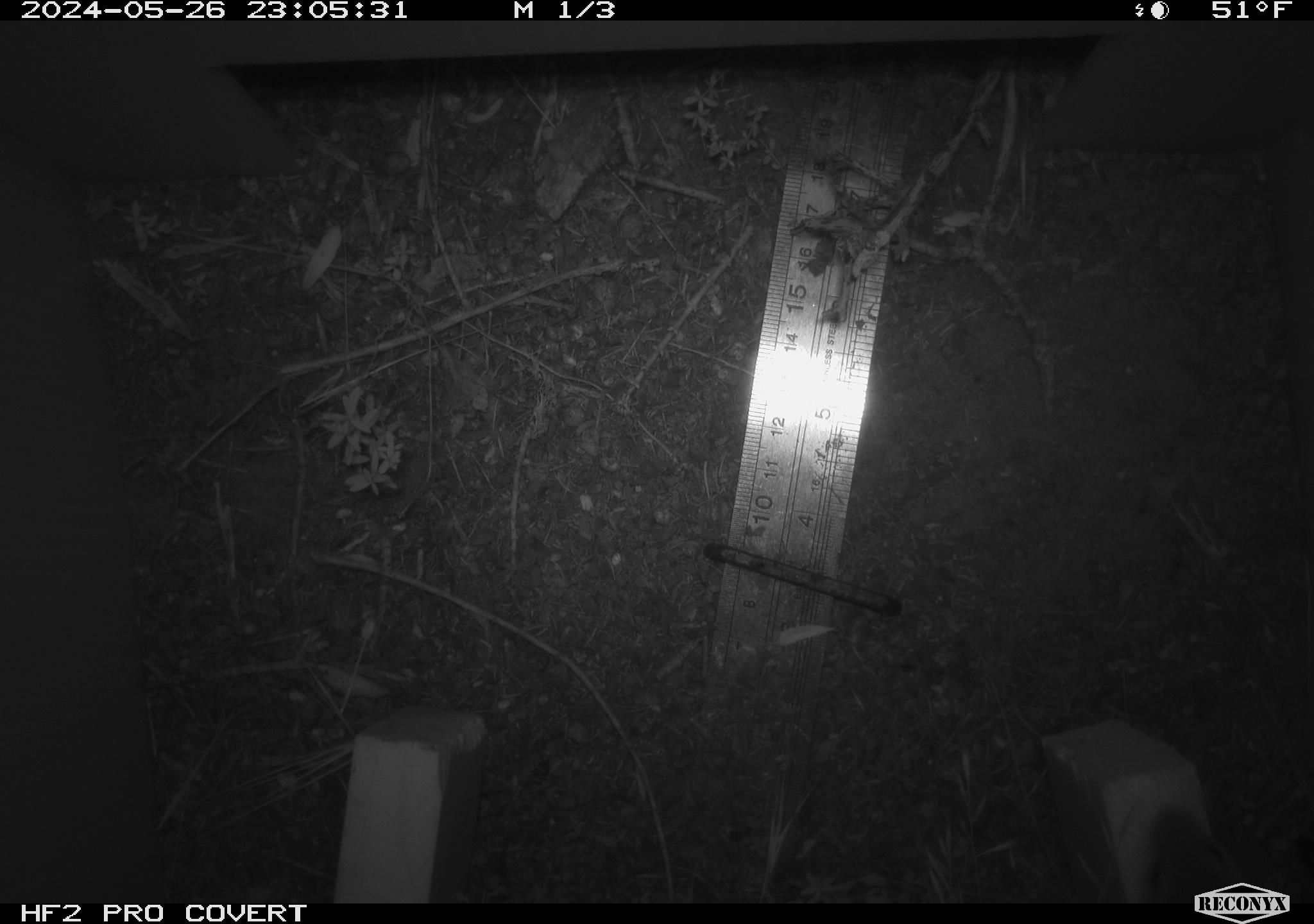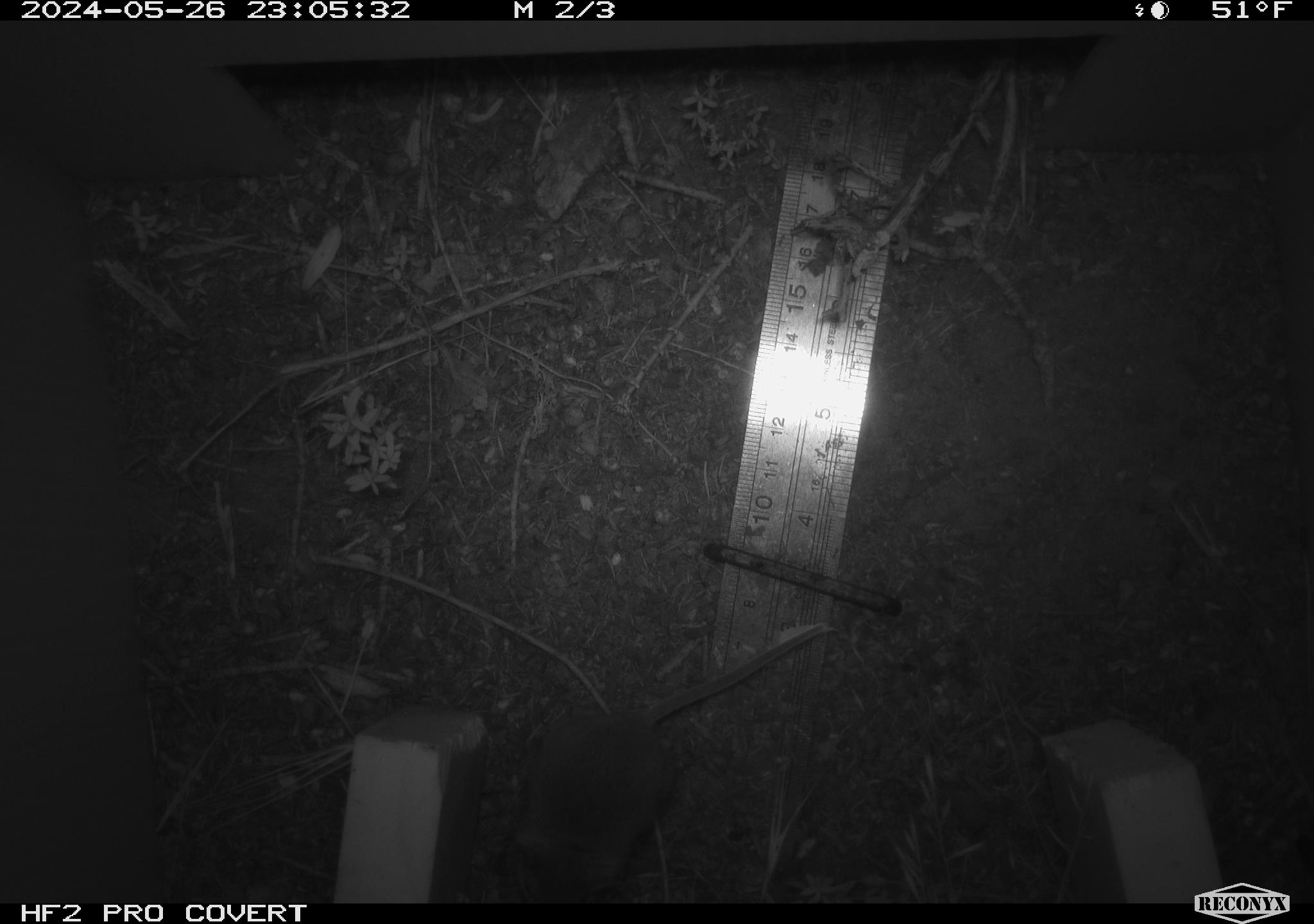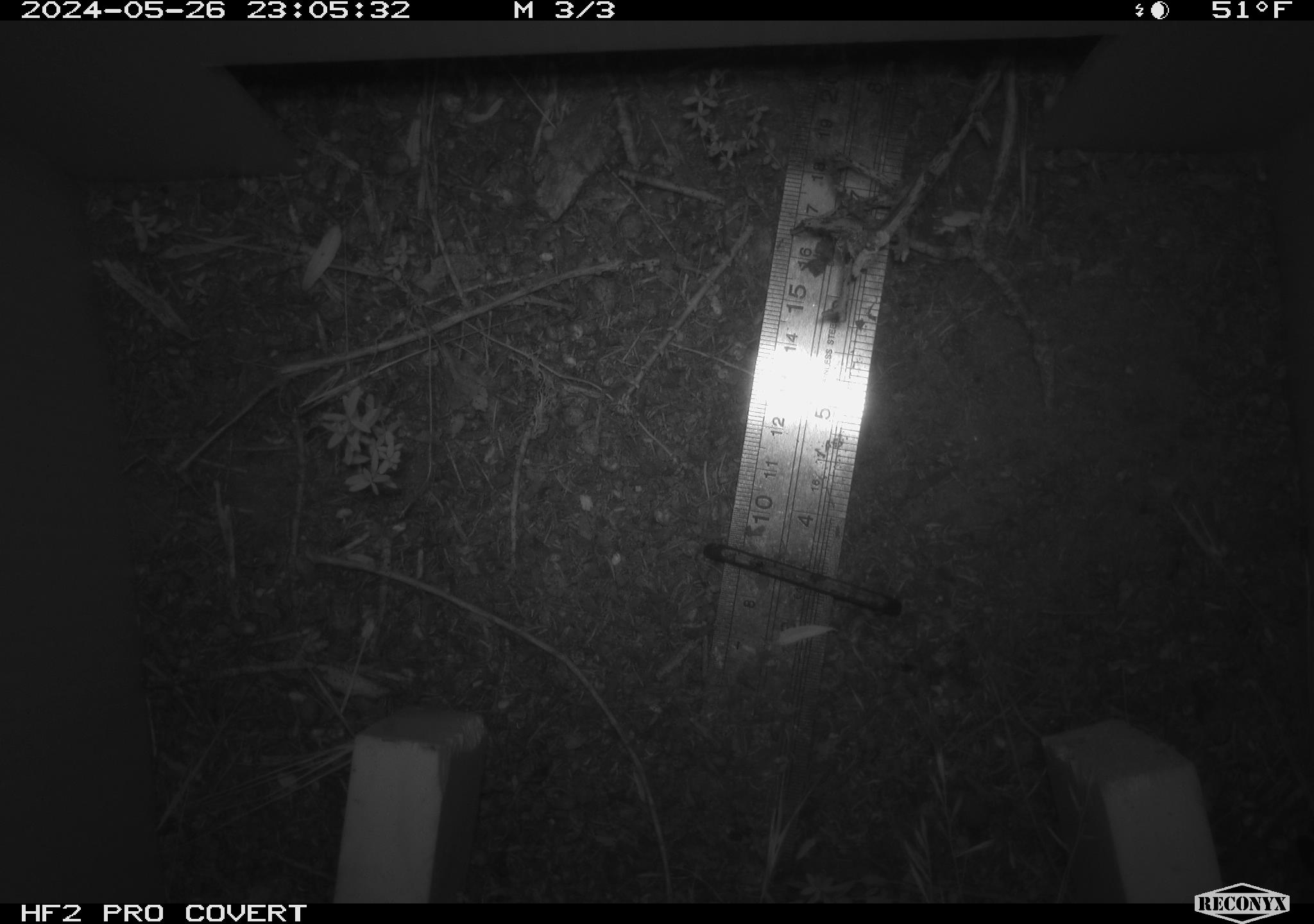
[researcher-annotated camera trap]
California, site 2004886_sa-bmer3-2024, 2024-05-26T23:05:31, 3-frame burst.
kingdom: Animalia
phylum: Chordata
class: Mammalia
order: Rodentia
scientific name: Rodentia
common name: mouse species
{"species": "mouse species (Rodentia)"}